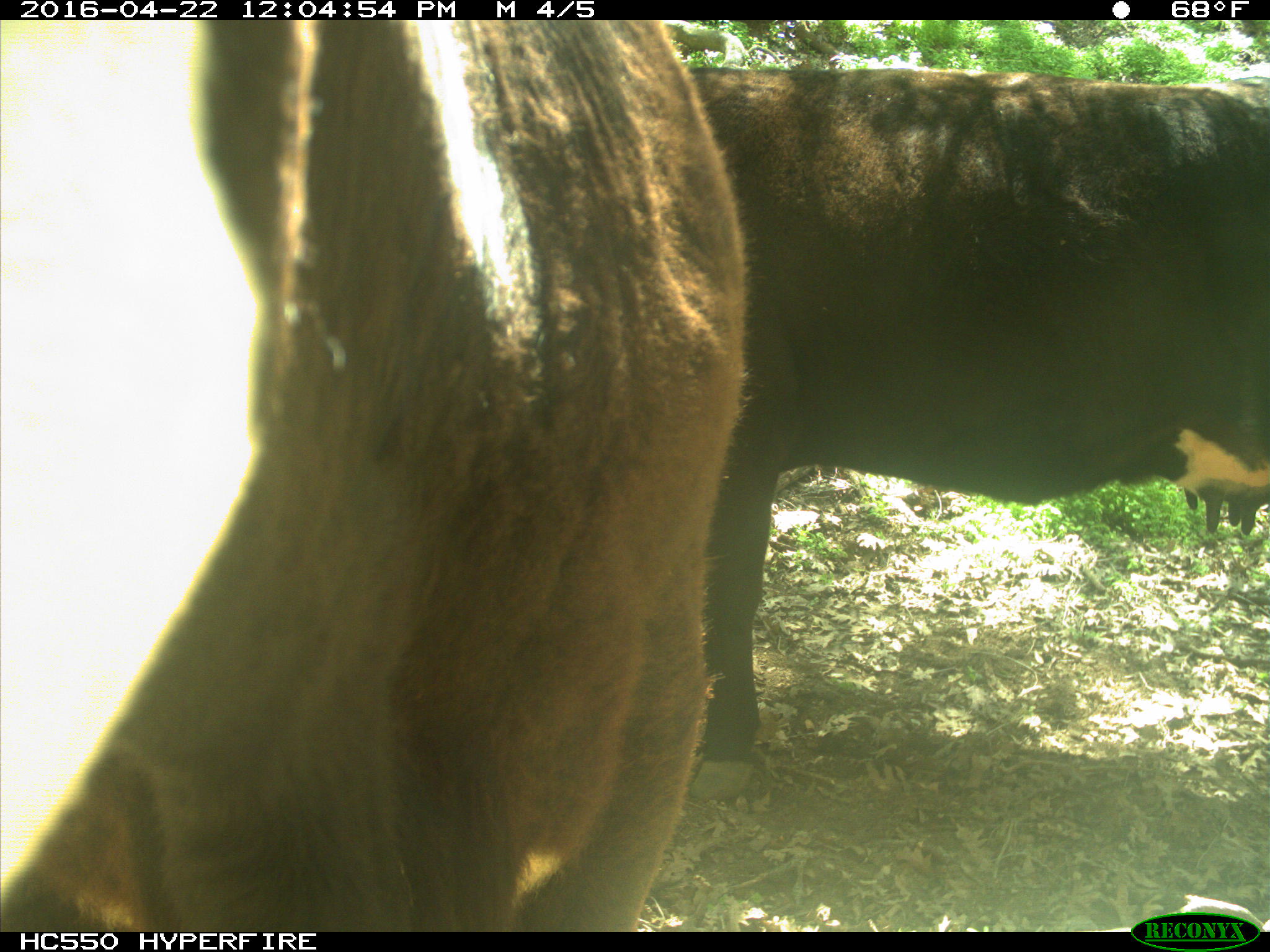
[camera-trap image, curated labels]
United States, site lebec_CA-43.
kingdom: Animalia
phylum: Chordata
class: Mammalia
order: Artiodactyla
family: Bovidae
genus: Bos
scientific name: Bos taurus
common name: domestic cow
Bos taurus (domestic cow).